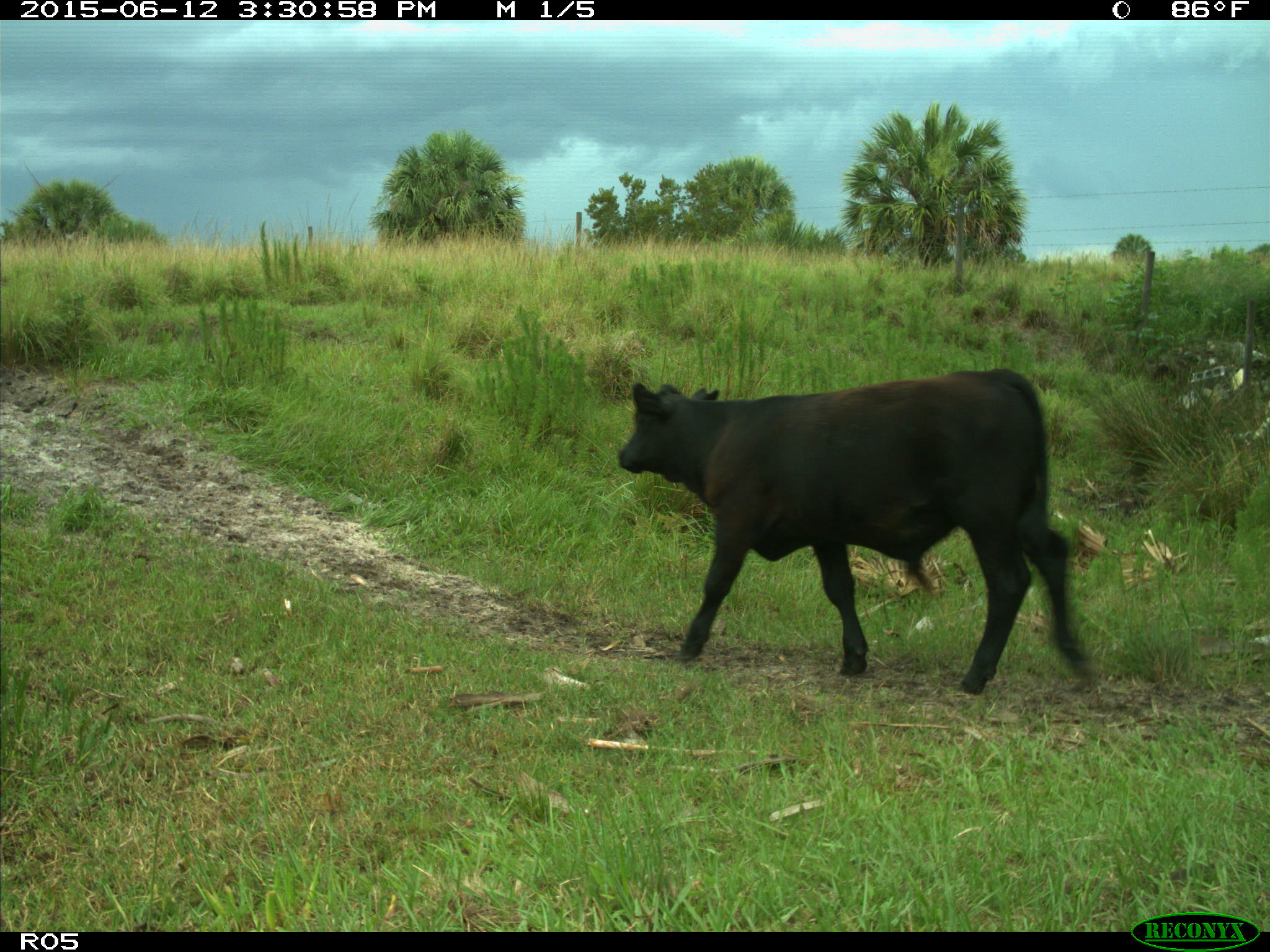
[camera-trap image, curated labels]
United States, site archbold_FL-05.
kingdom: Animalia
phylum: Chordata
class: Mammalia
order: Artiodactyla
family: Bovidae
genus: Bos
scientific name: Bos taurus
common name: domestic cow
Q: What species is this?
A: Bos taurus (domestic cow).